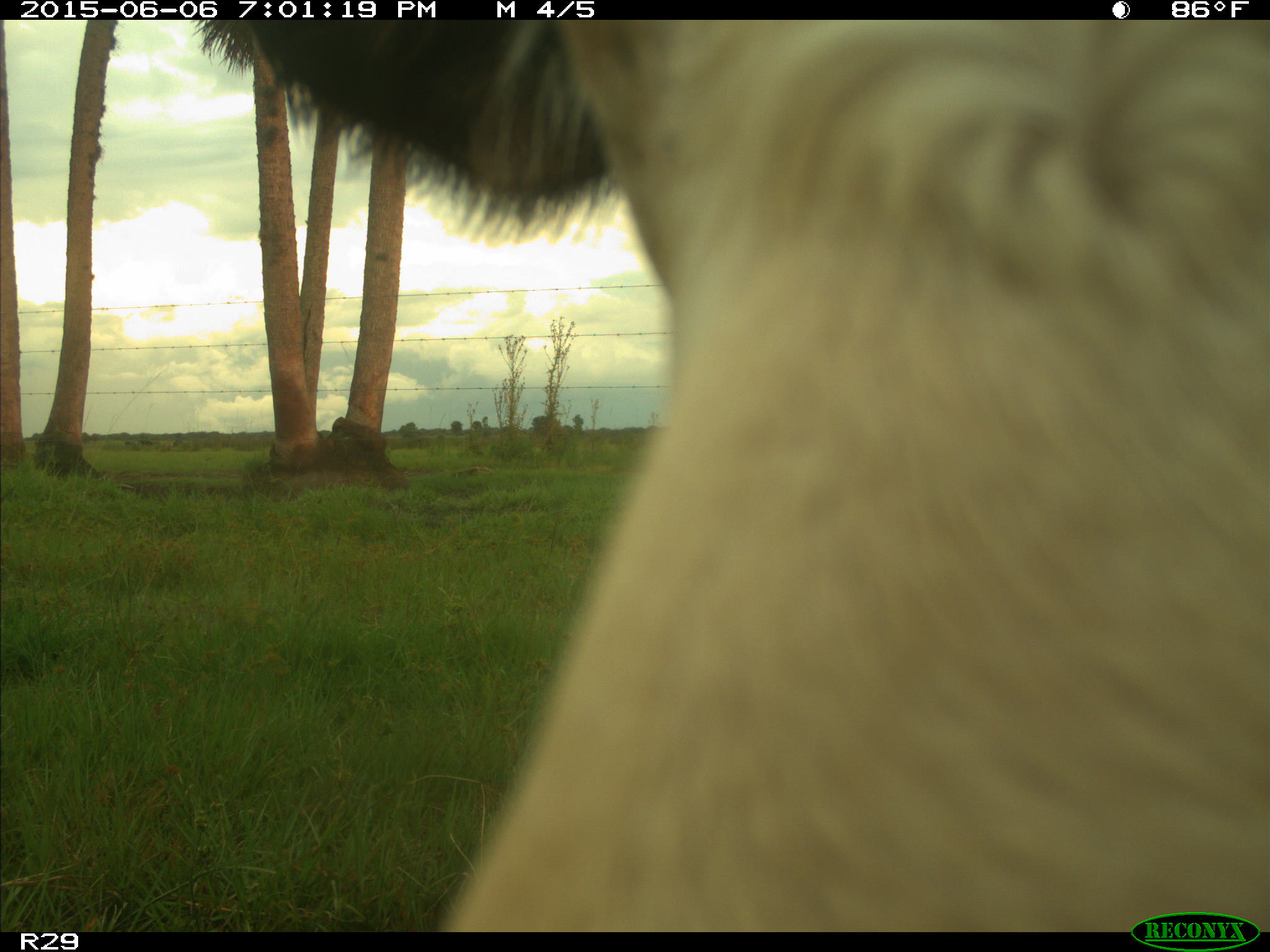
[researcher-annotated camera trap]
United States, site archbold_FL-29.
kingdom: Animalia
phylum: Chordata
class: Mammalia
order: Artiodactyla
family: Bovidae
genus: Bos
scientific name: Bos taurus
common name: domestic cow